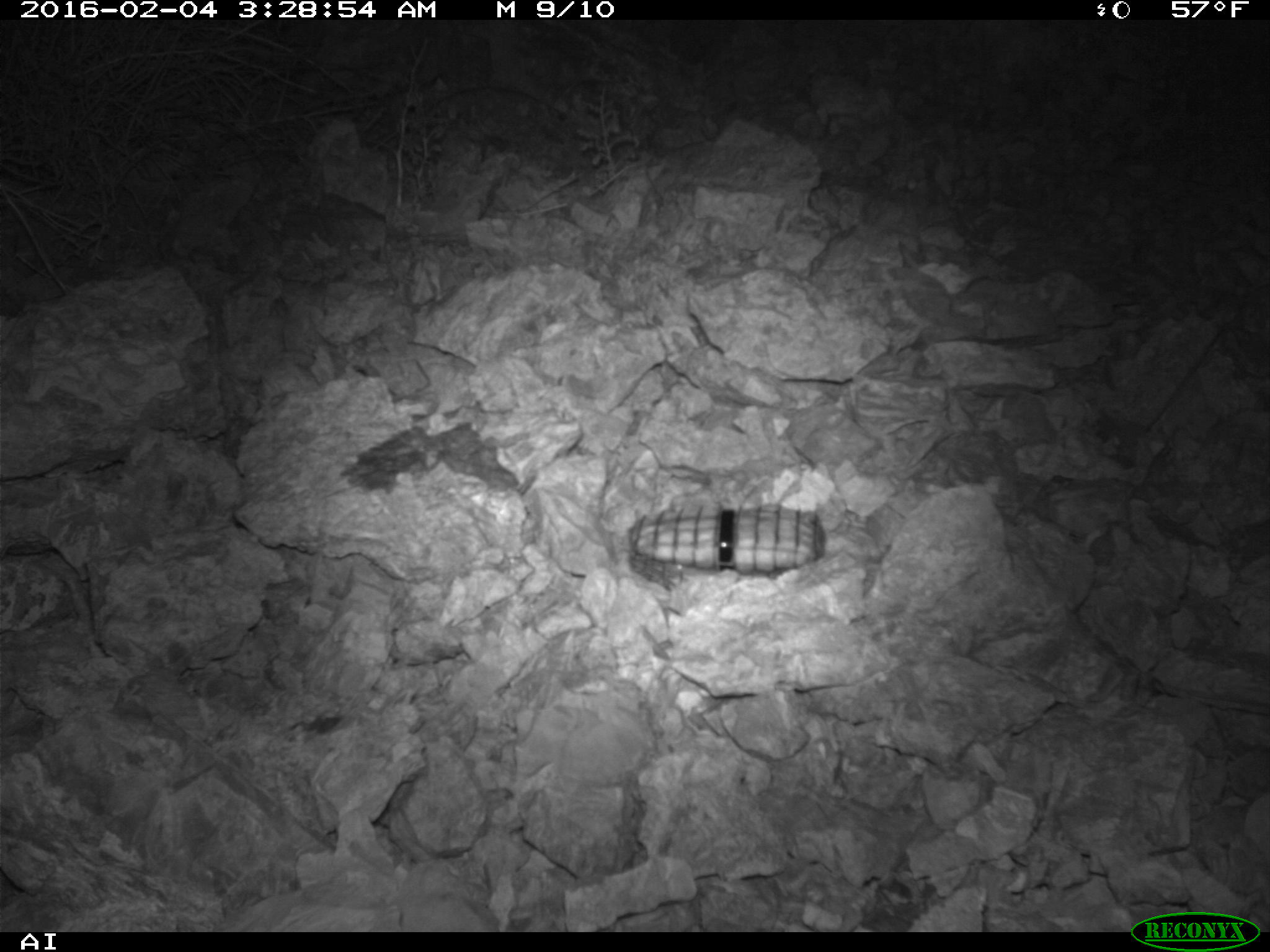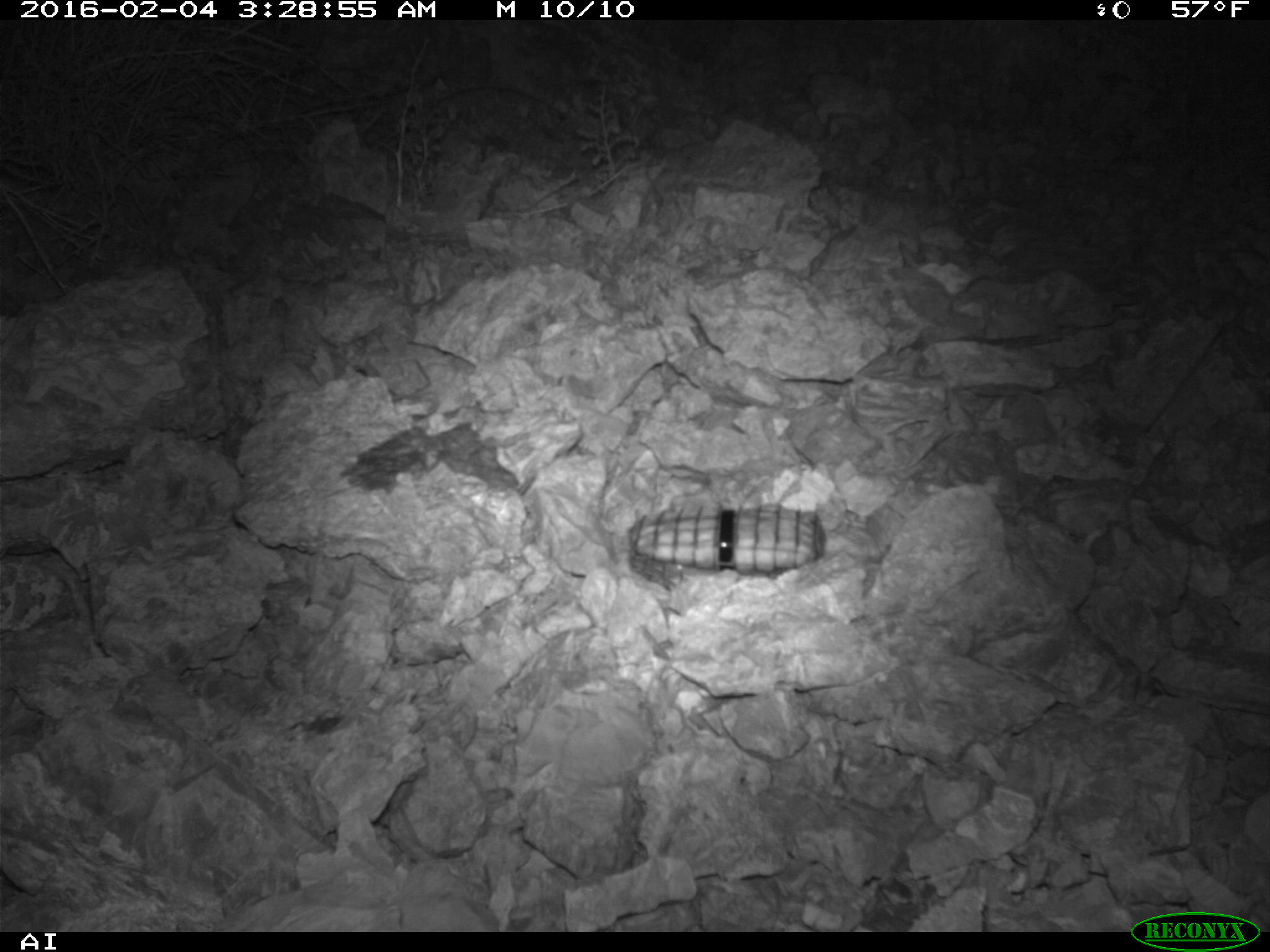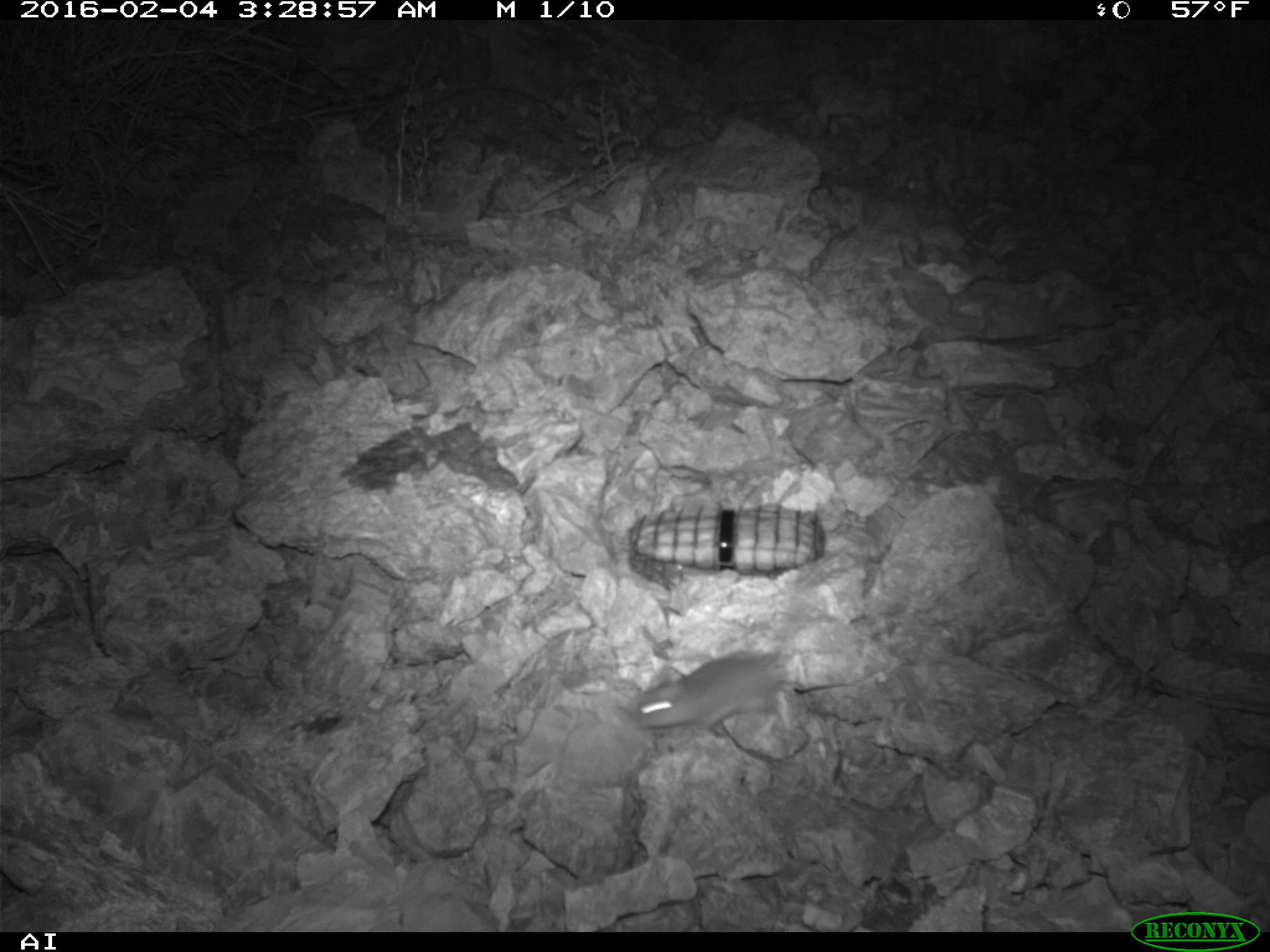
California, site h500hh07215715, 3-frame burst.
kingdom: Animalia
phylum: Chordata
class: Mammalia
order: Rodentia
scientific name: Rodentia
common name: rodent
Rodent (Rodentia).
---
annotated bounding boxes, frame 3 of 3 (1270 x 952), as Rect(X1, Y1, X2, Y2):
rodent: Rect(623, 645, 791, 732)